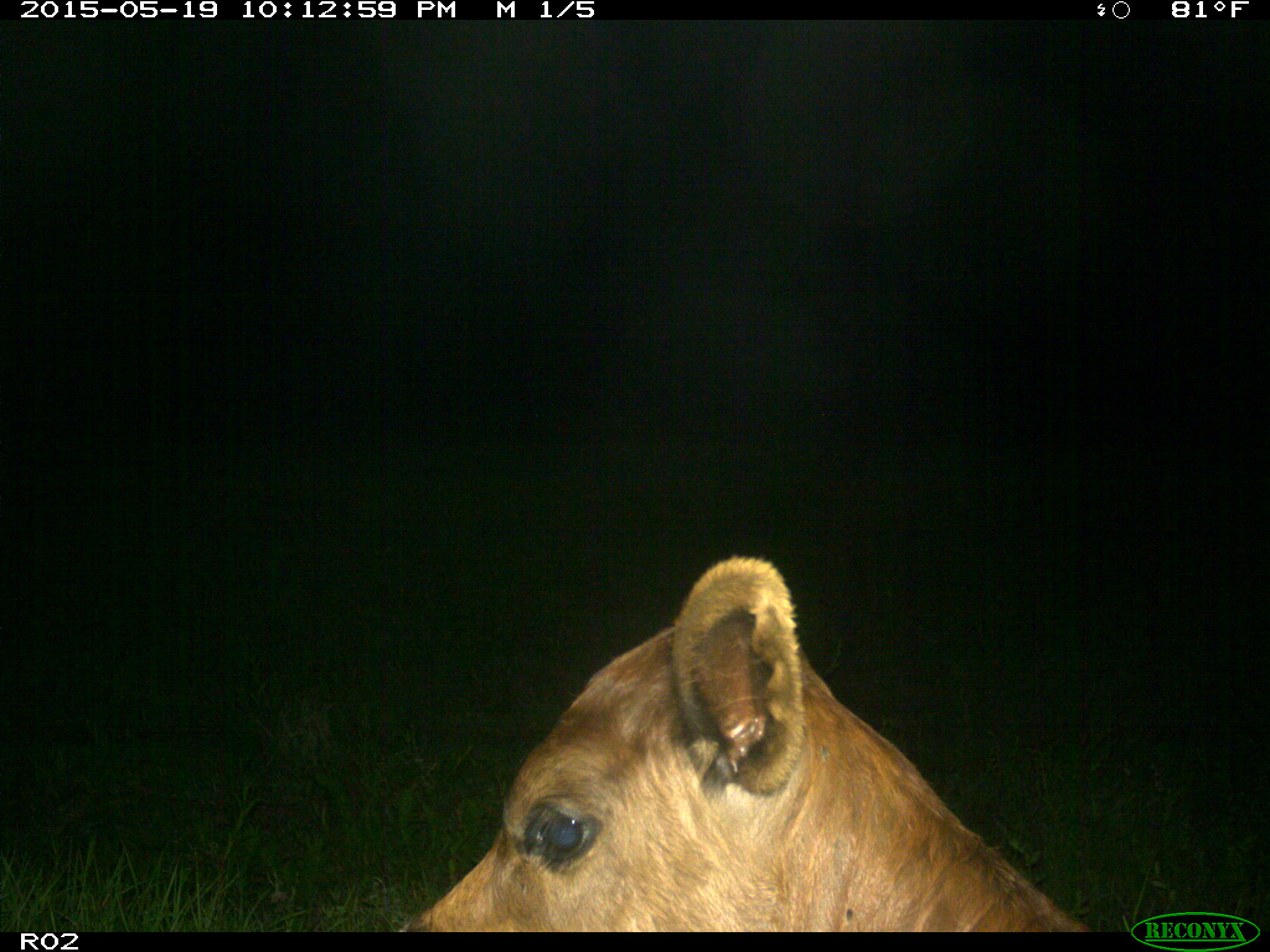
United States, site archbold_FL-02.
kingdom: Animalia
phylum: Chordata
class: Mammalia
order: Artiodactyla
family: Bovidae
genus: Bos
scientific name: Bos taurus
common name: domestic cow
Bos taurus (domestic cow).